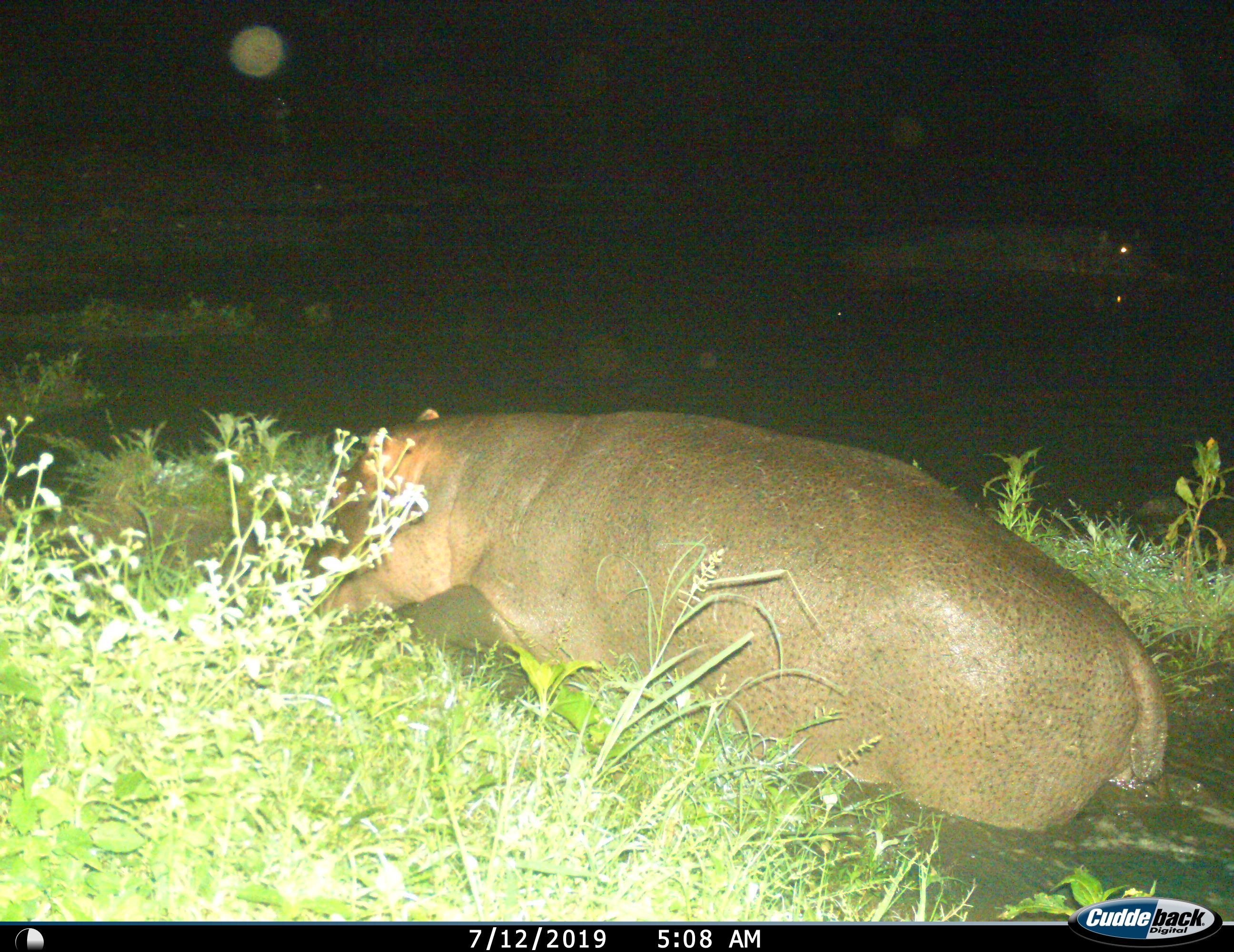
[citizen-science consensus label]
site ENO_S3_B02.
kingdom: Animalia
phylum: Chordata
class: Mammalia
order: Artiodactyla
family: Hippopotamidae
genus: Hippopotamus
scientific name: Hippopotamus amphibius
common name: hippopotamus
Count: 2.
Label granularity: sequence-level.